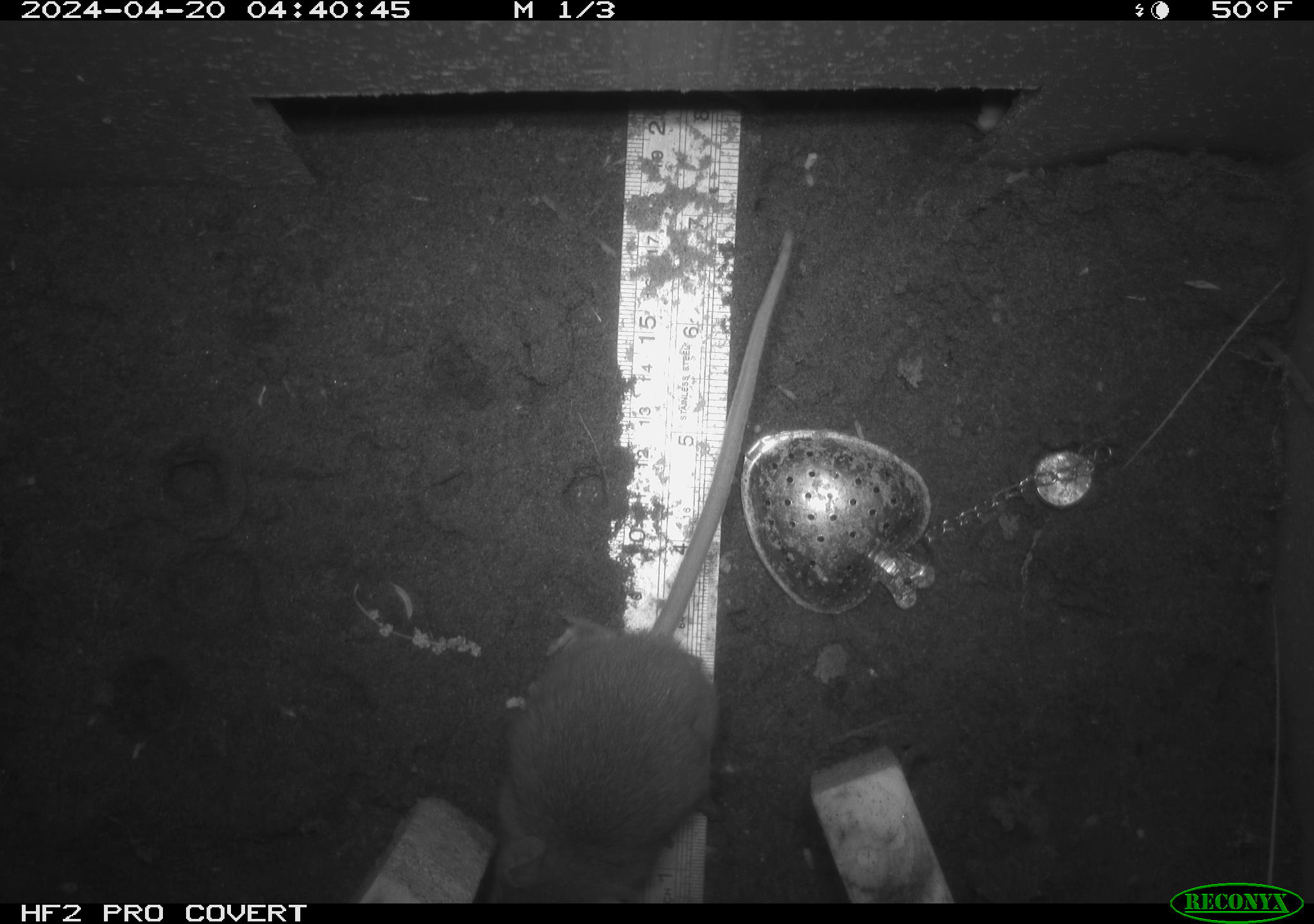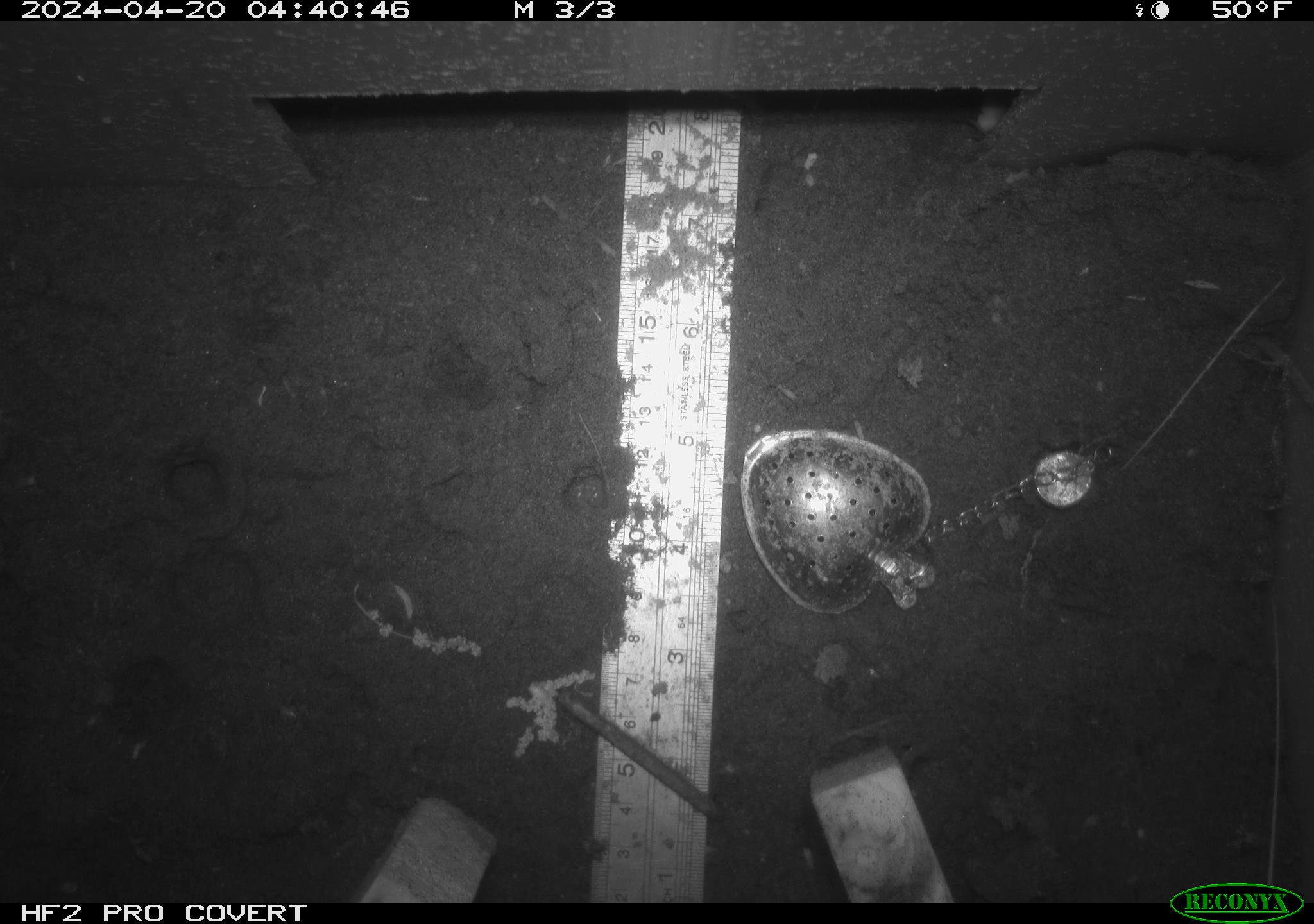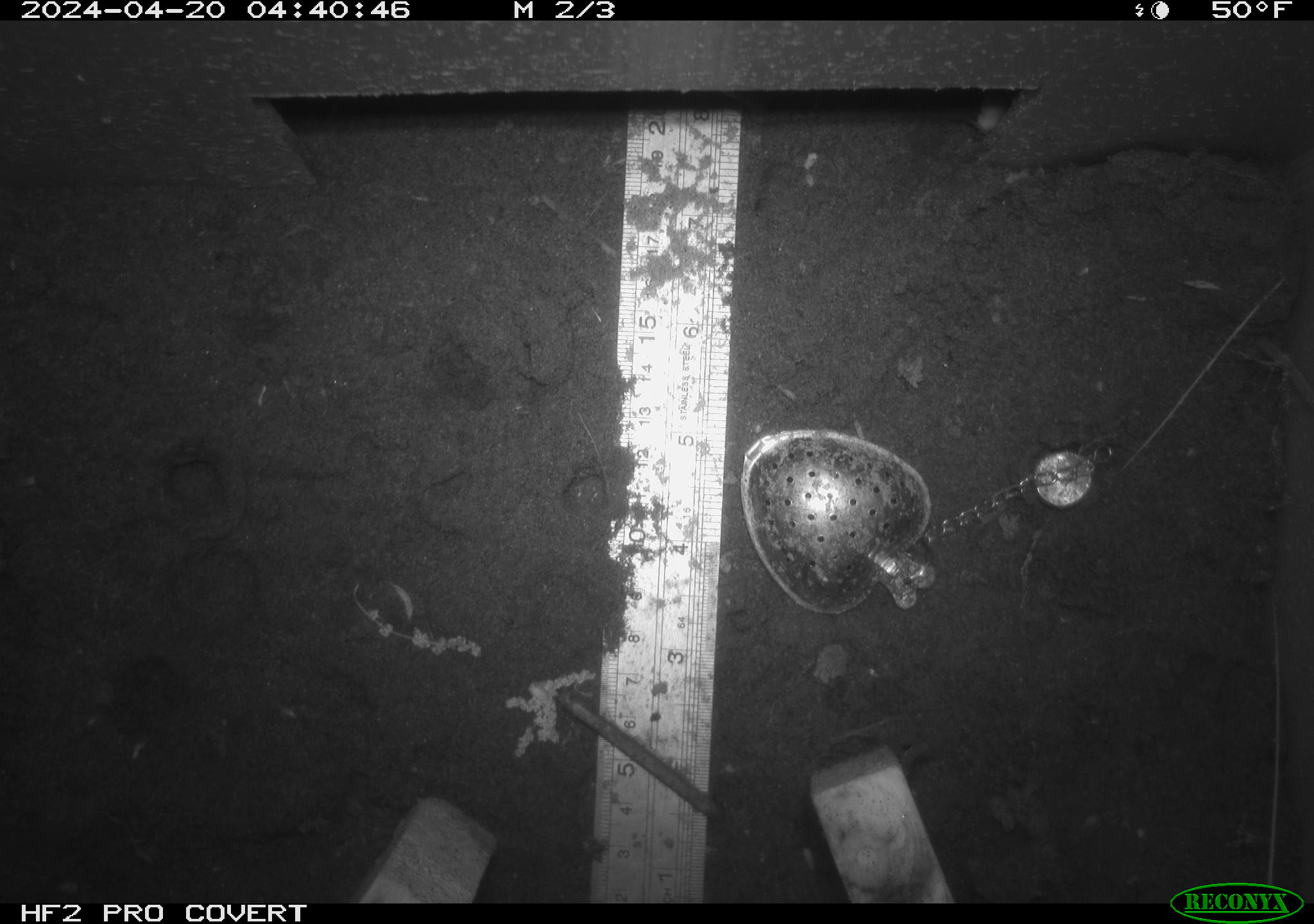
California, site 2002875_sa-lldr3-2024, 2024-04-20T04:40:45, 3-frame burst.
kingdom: Animalia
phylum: Chordata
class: Mammalia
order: Rodentia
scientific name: Rodentia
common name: rodent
Rodent (Rodentia).